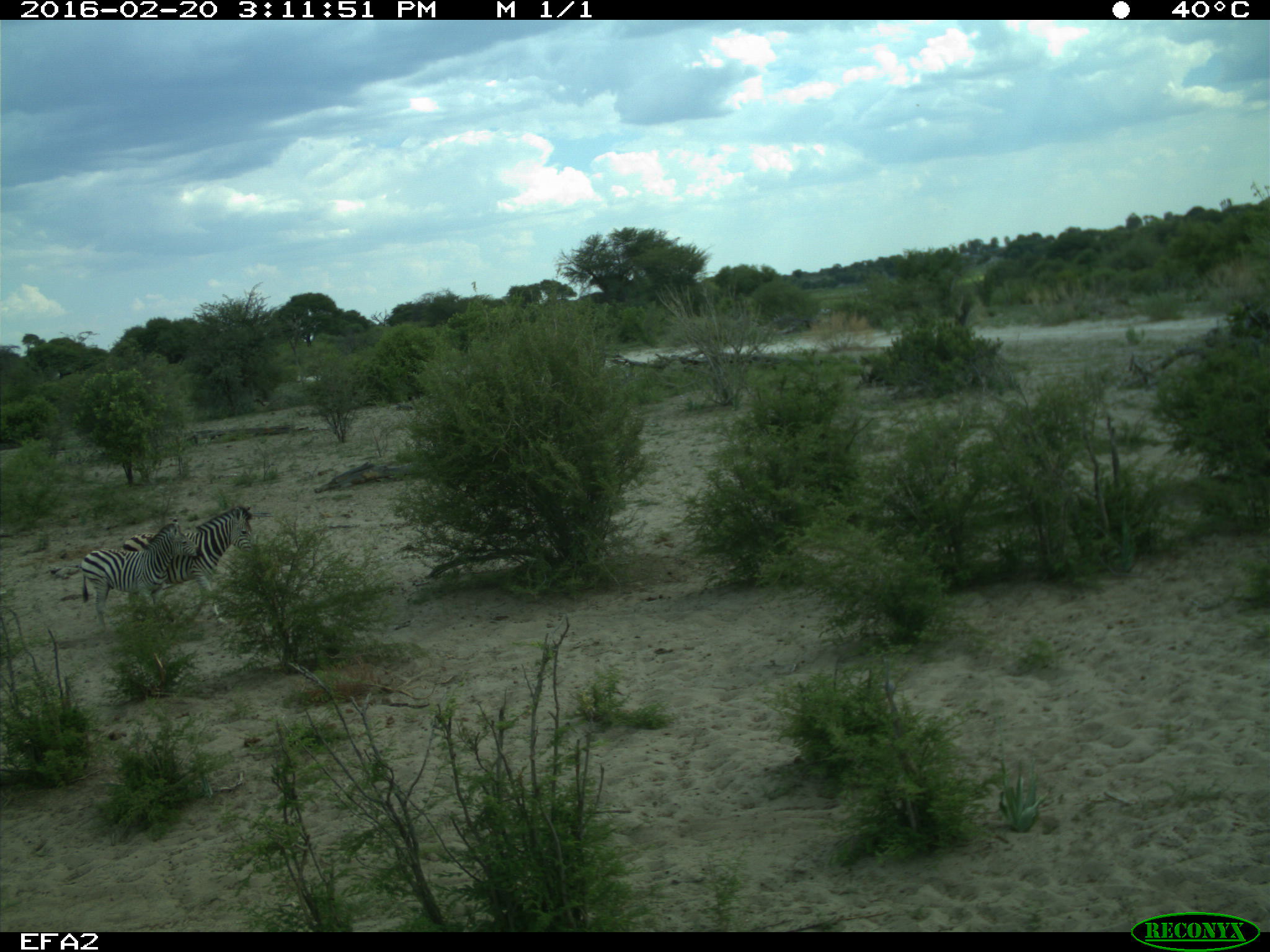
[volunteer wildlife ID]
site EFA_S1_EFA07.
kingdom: Animalia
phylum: Chordata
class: Mammalia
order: Perissodactyla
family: Equidae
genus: Equus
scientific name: Equus quagga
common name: plains zebra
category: zebraplains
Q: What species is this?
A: Zebraplains (plains zebra) (Equus quagga).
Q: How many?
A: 2.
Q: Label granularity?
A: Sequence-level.